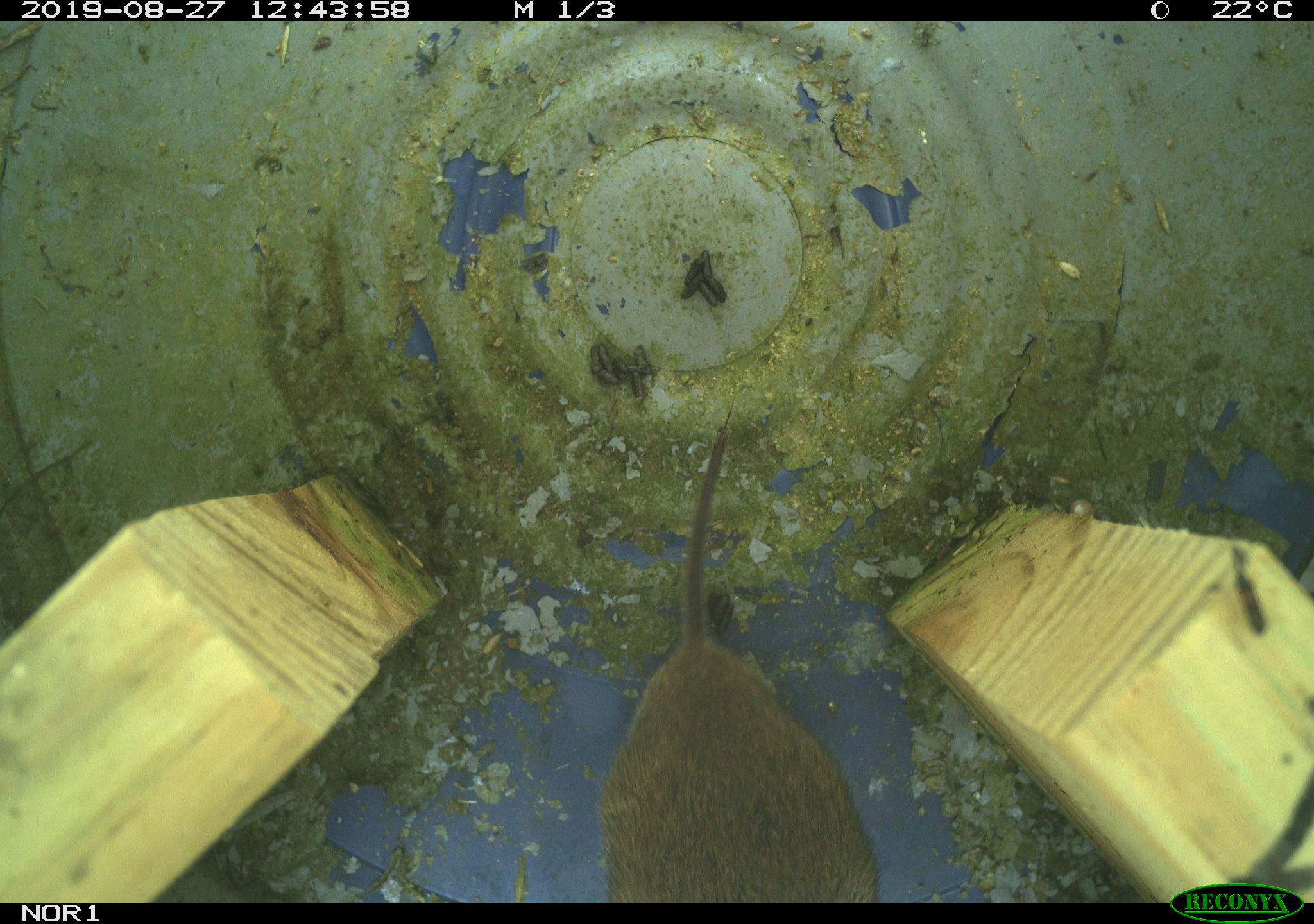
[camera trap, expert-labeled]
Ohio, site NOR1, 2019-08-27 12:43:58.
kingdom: Animalia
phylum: Chordata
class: Mammalia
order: Rodentia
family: Cricetidae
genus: Microtus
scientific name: Microtus pennsylvanicus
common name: meadow vole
Meadow vole (Microtus pennsylvanicus).